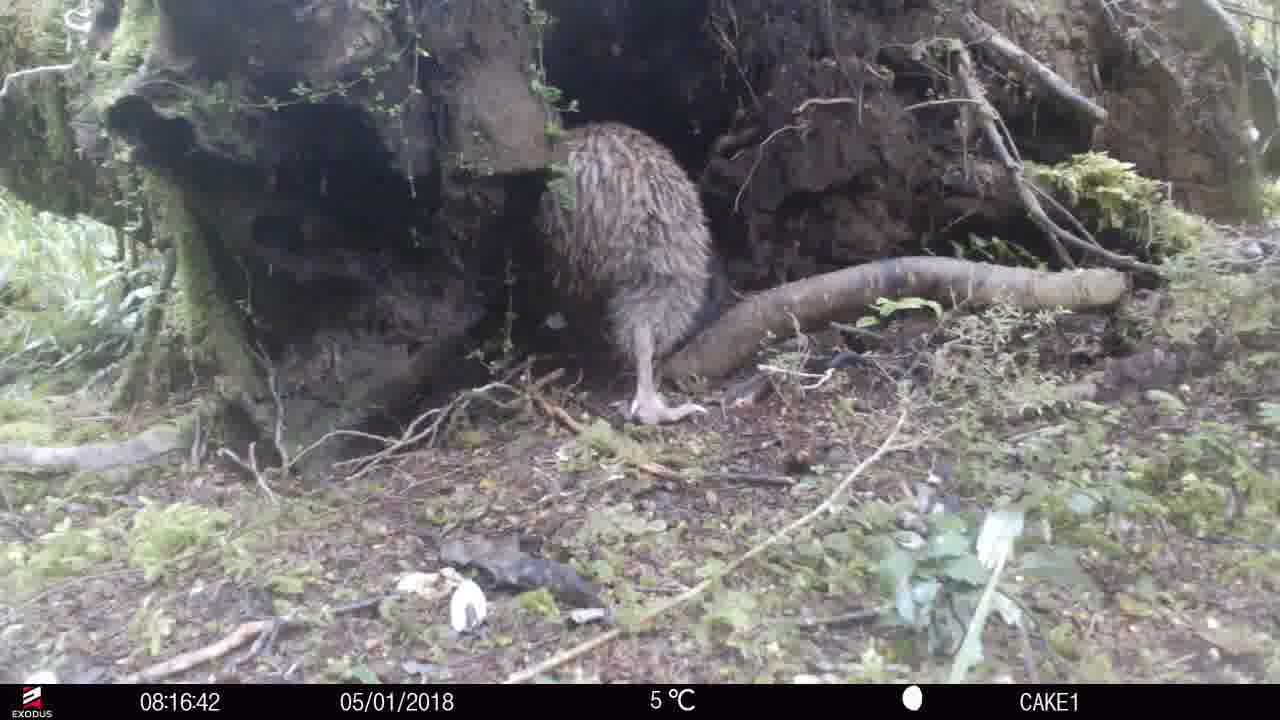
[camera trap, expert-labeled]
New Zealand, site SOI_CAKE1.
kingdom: Animalia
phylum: Chordata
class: Aves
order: Apterygiformes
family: Apterygidae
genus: Apteryx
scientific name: Apteryx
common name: kiwi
Kiwi (Apteryx).